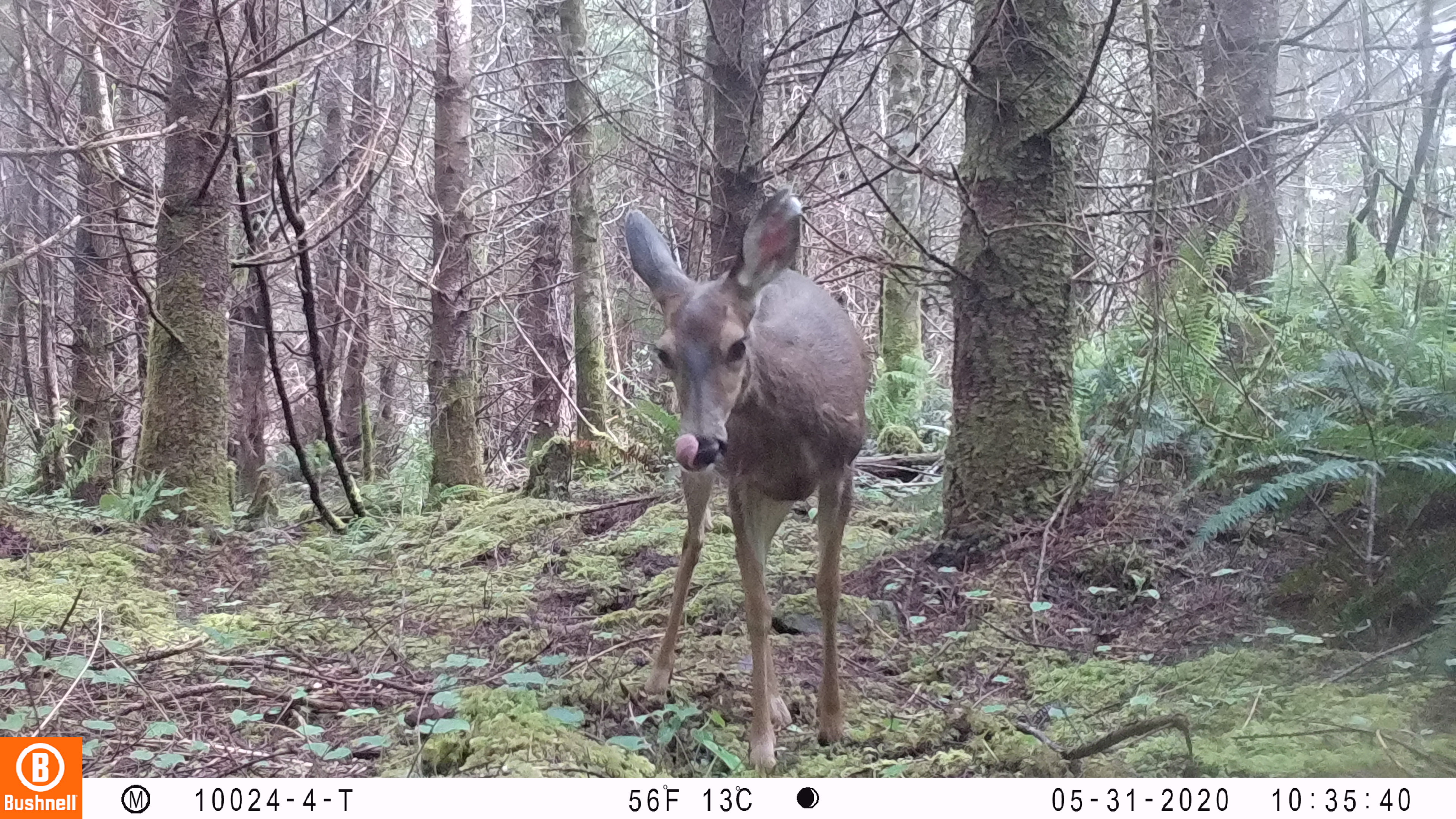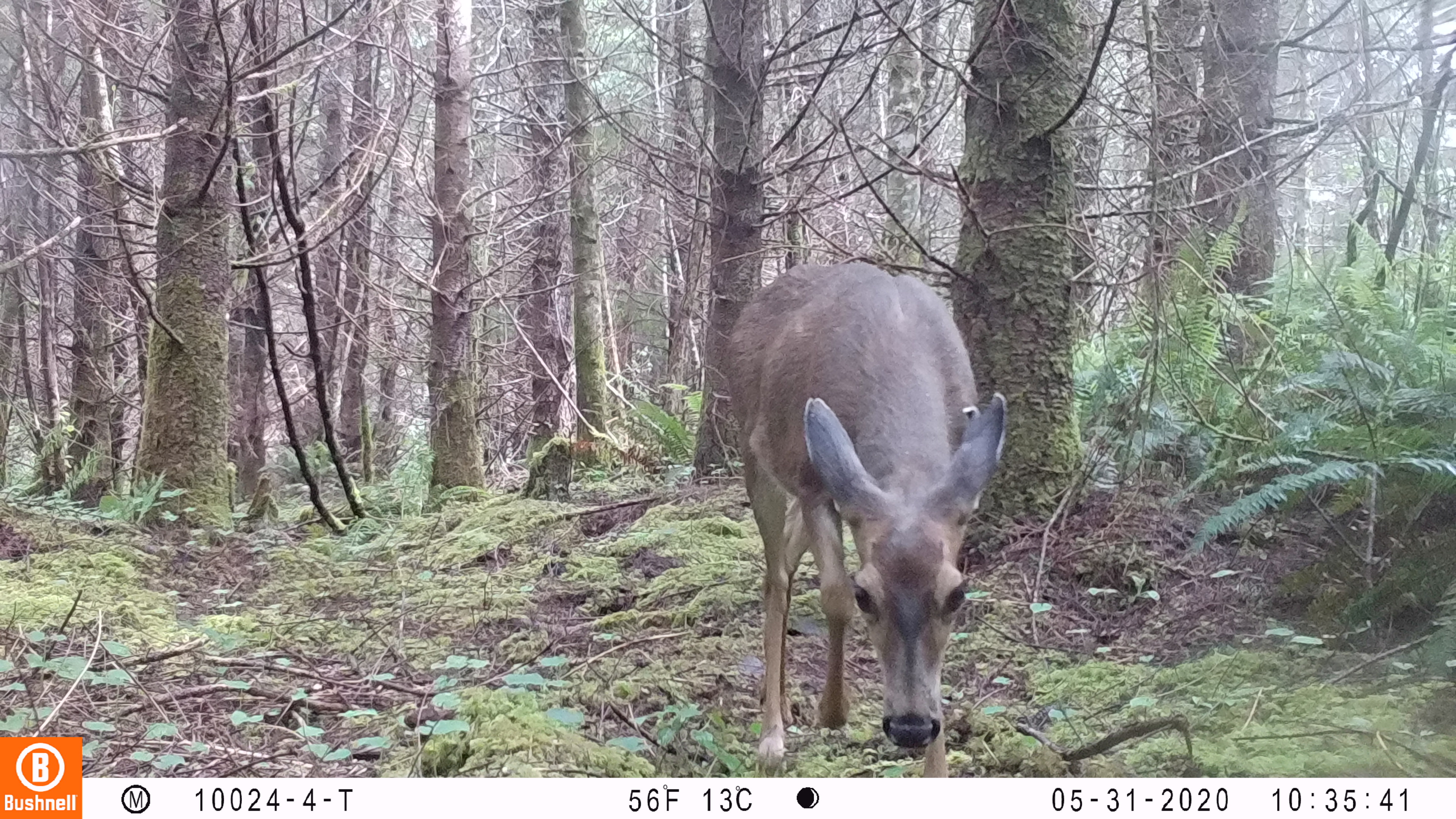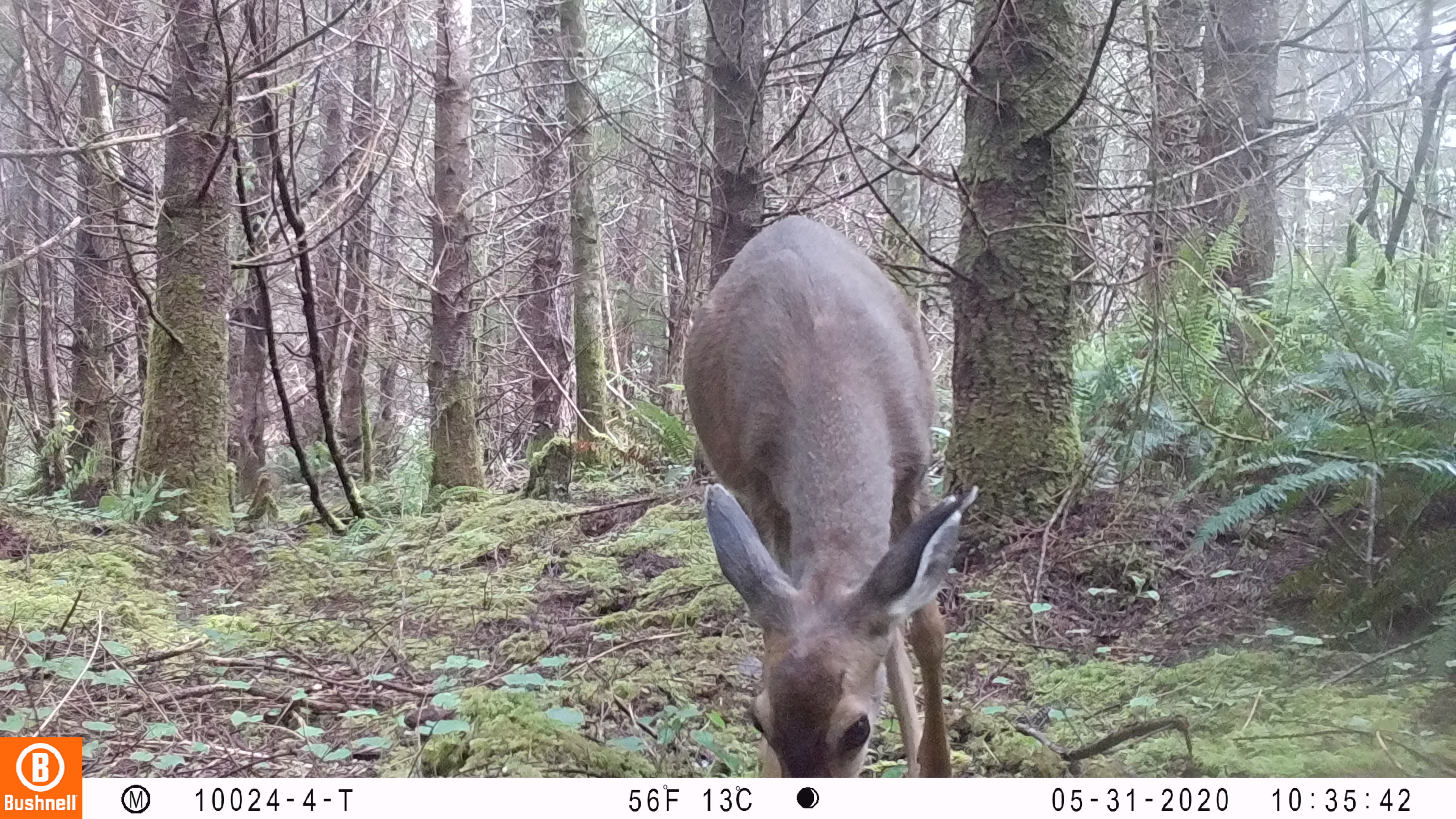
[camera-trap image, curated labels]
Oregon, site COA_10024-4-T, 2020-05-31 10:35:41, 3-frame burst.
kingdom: Animalia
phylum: Chordata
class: Mammalia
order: Artiodactyla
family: Cervidae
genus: Odocoileus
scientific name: Odocoileus hemionus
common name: black-tailed deer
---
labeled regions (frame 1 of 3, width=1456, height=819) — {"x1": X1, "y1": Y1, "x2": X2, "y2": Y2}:
black-tailed deer: {"x1": 611, "y1": 179, "x2": 878, "y2": 772}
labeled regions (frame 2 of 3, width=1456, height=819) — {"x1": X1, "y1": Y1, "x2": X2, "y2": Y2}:
black-tailed deer: {"x1": 725, "y1": 251, "x2": 1005, "y2": 770}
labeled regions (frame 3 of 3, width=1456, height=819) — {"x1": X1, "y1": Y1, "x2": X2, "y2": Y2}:
black-tailed deer: {"x1": 677, "y1": 203, "x2": 977, "y2": 774}